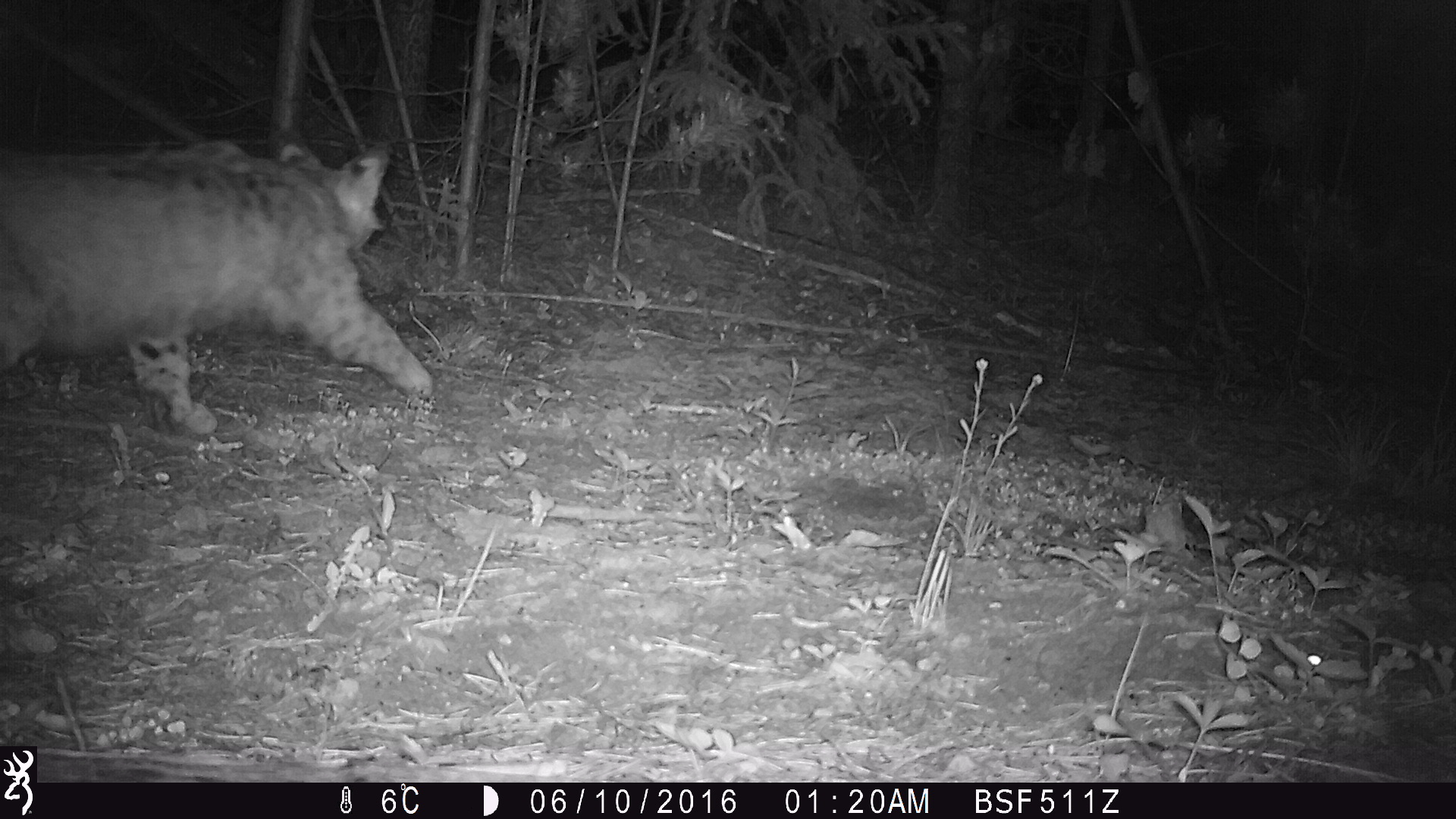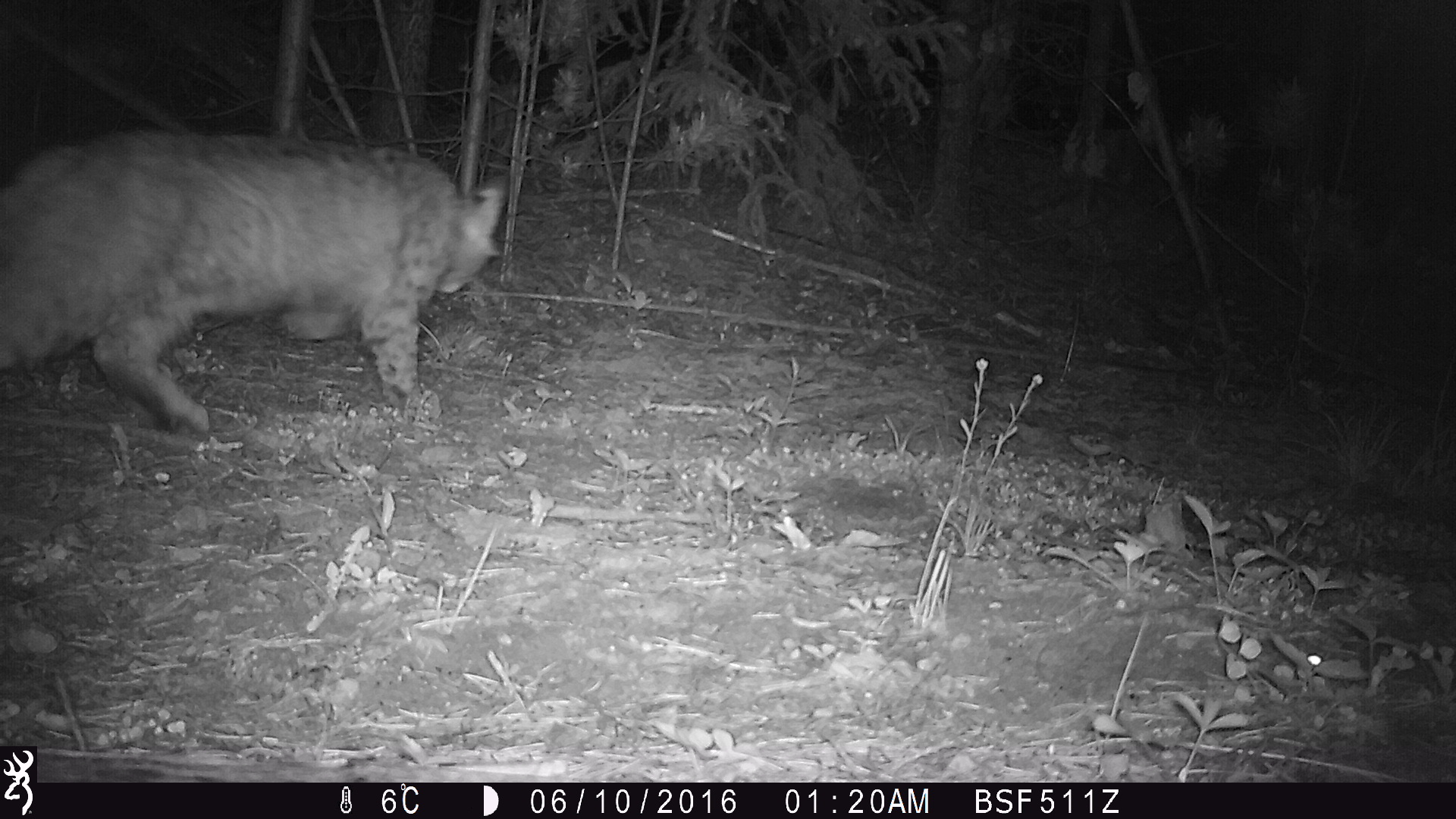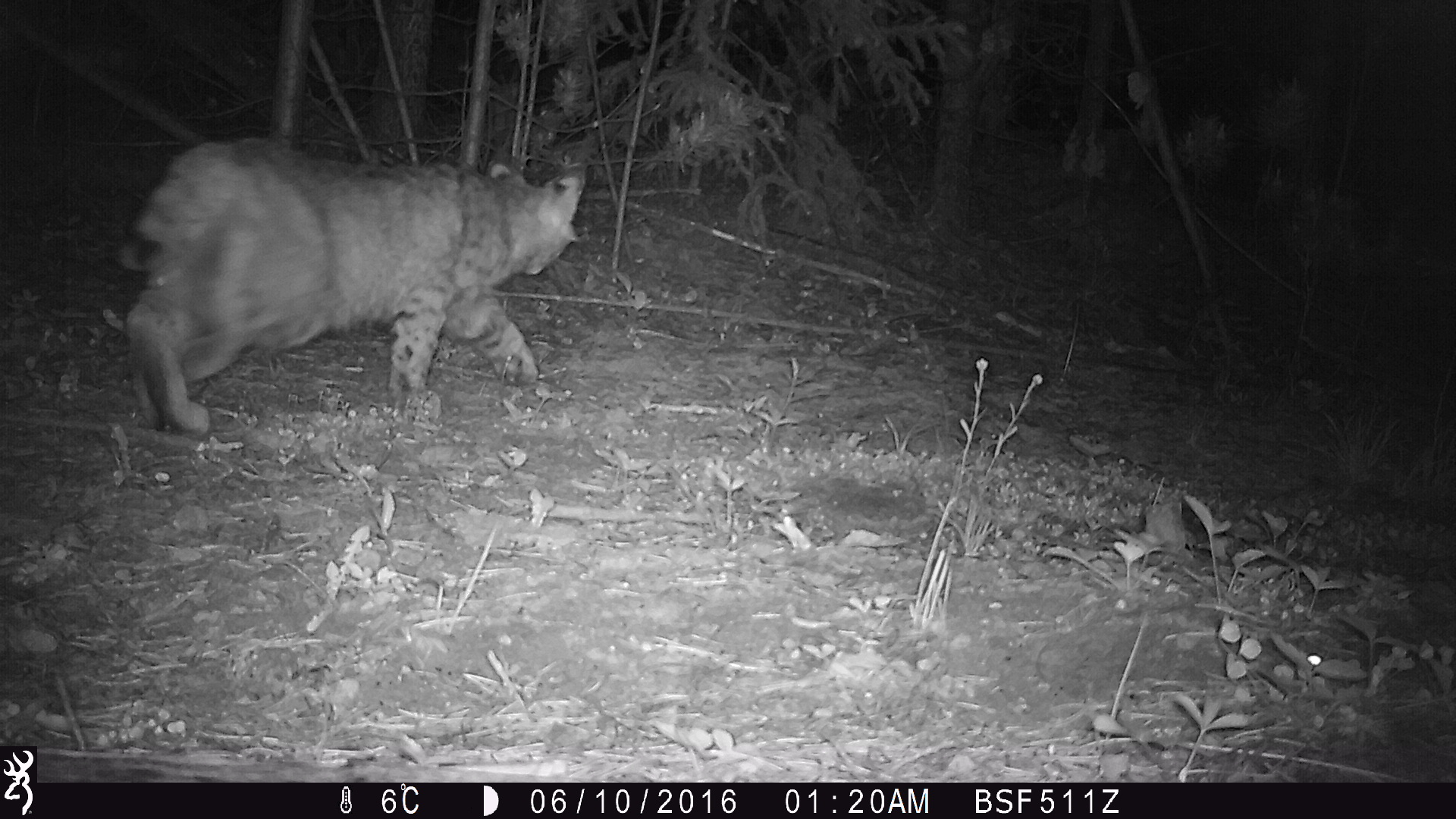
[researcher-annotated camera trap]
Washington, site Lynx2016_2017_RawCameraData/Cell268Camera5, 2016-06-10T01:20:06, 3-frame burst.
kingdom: Animalia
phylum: Chordata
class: Mammalia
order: Carnivora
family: Felidae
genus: Lynx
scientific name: Lynx rufus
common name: bobcat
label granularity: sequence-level